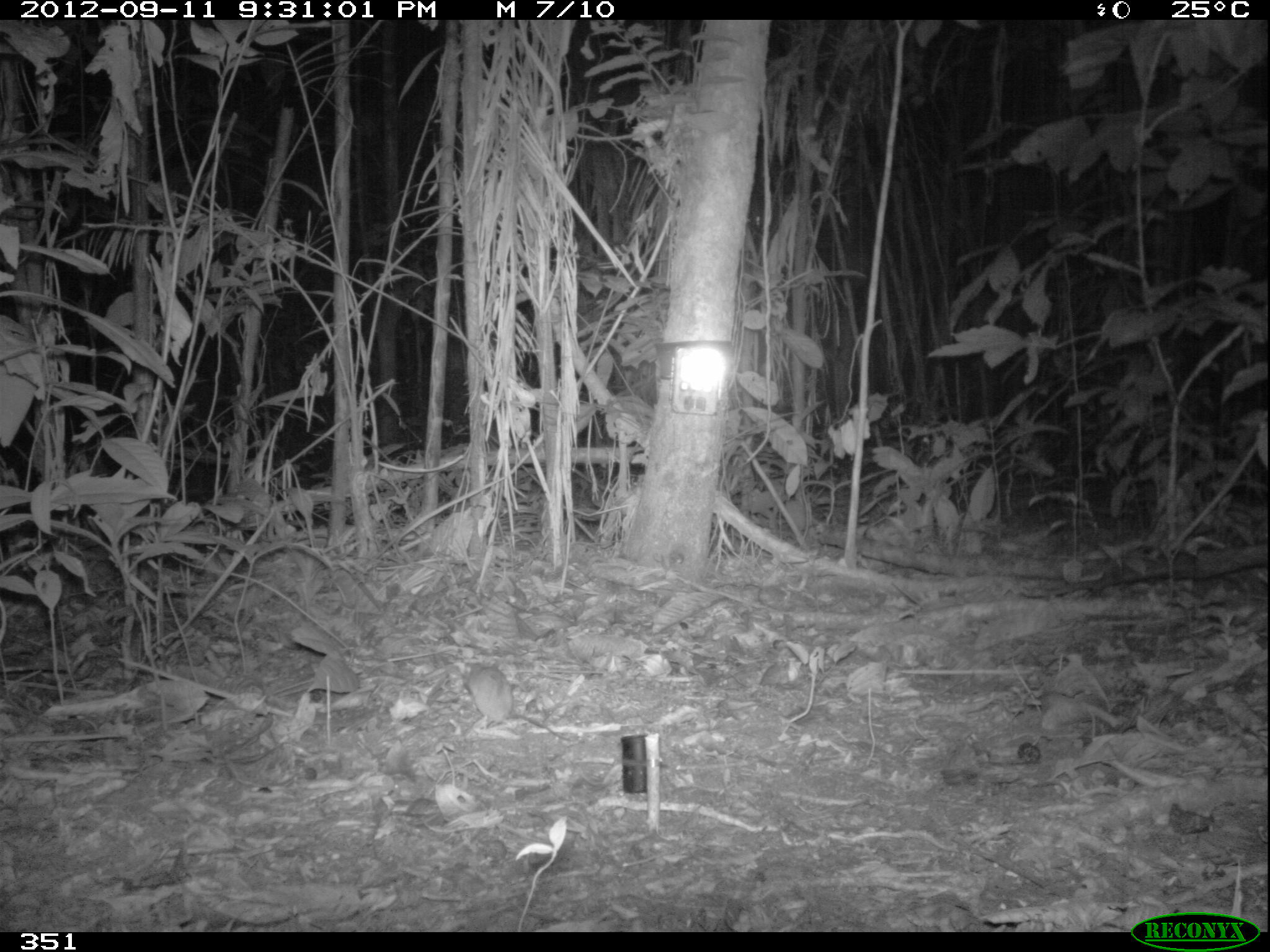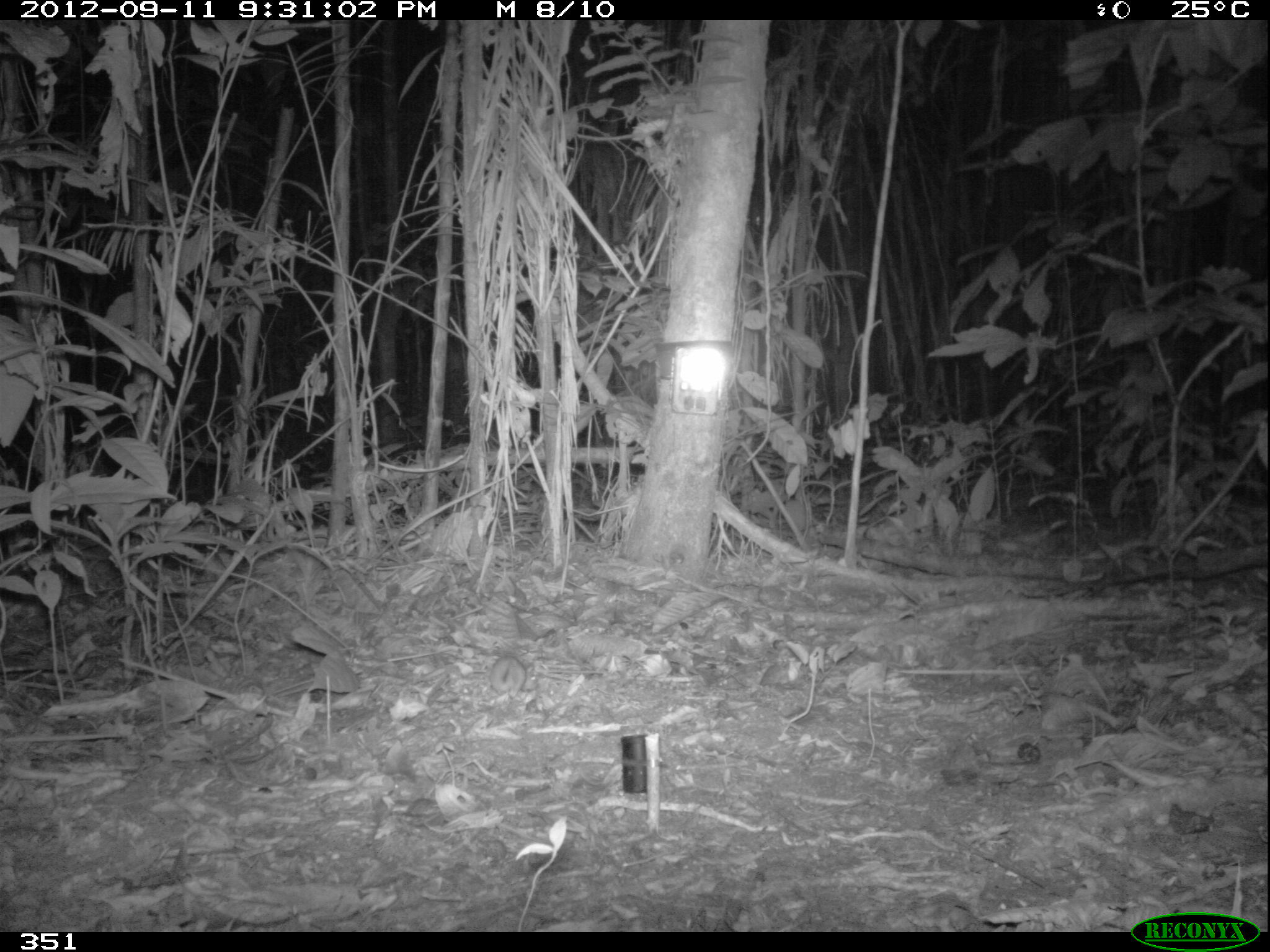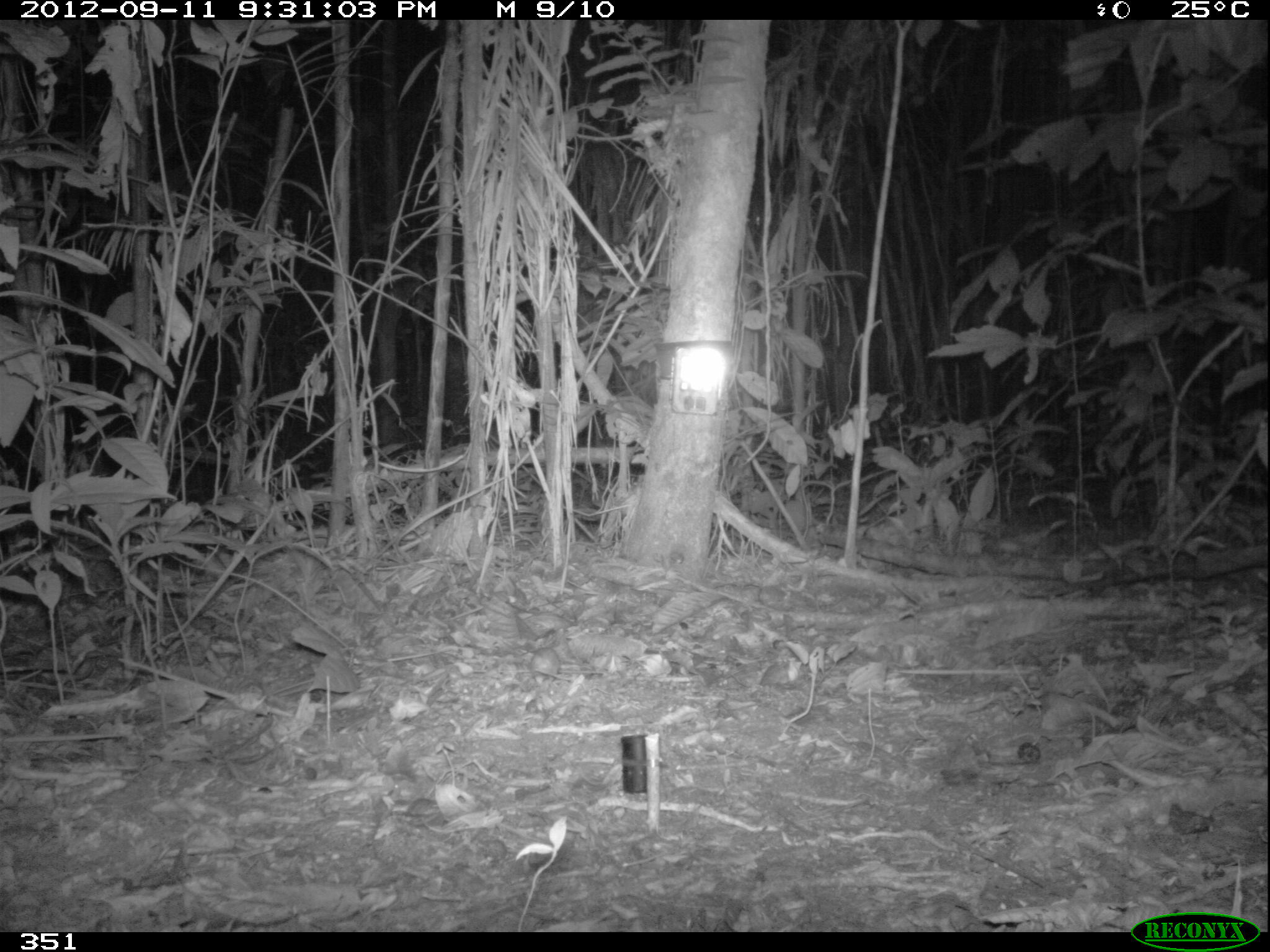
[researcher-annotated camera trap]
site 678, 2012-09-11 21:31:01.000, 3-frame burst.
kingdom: Animalia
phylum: Chordata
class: Mammalia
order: Rodentia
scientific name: Rodentia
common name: rodents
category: unknown rodent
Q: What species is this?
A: Unknown rodent (rodents) (Rodentia).